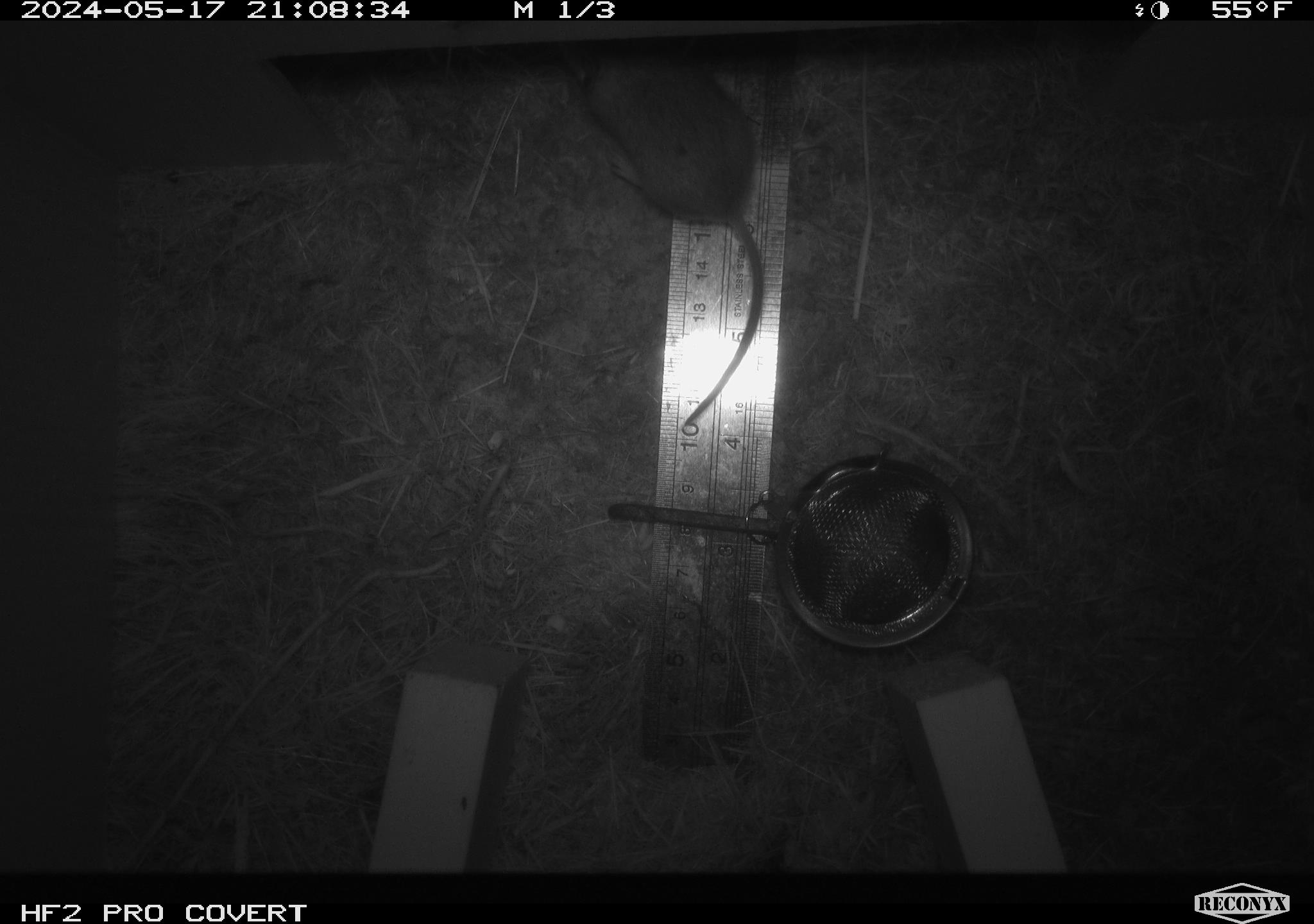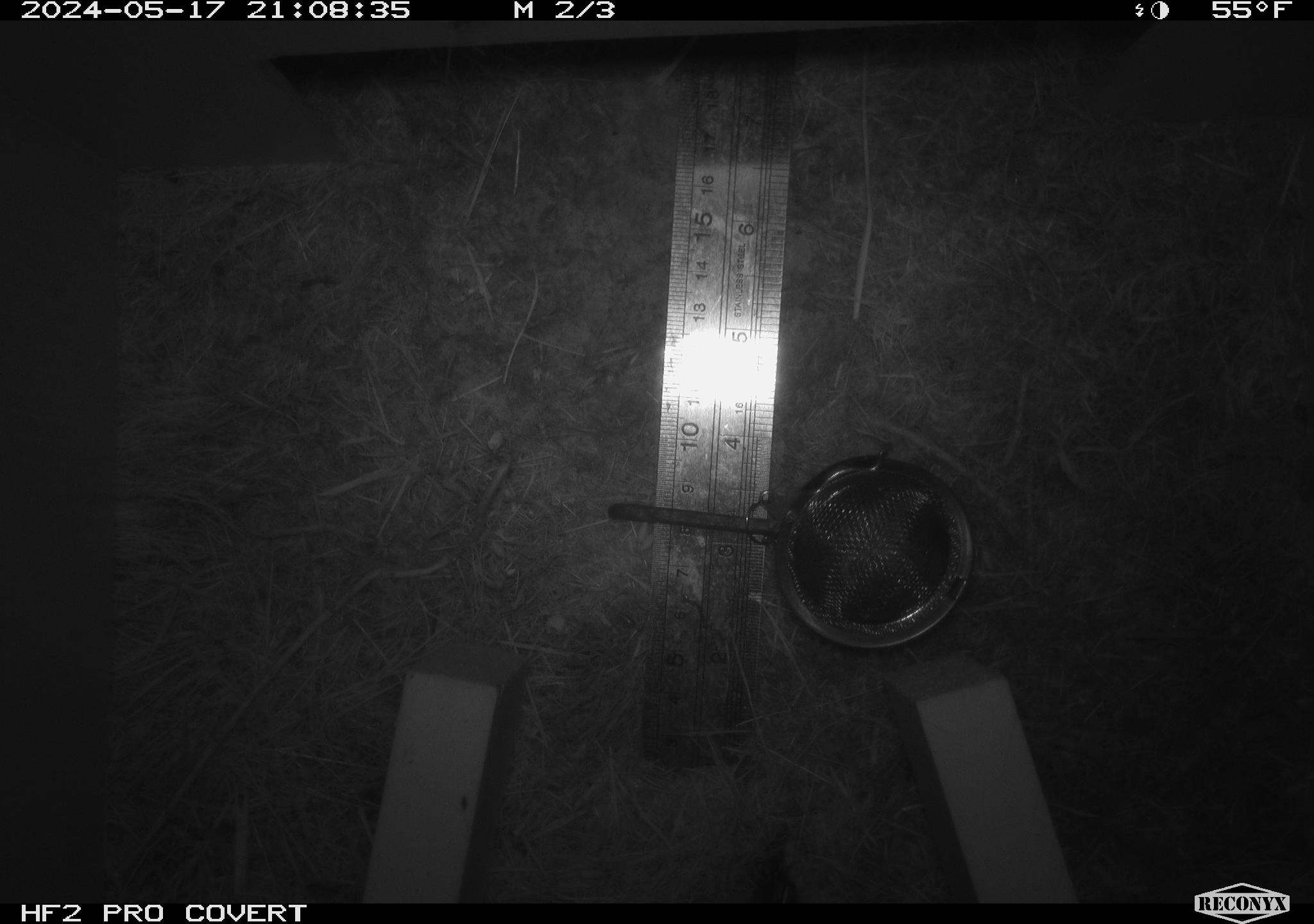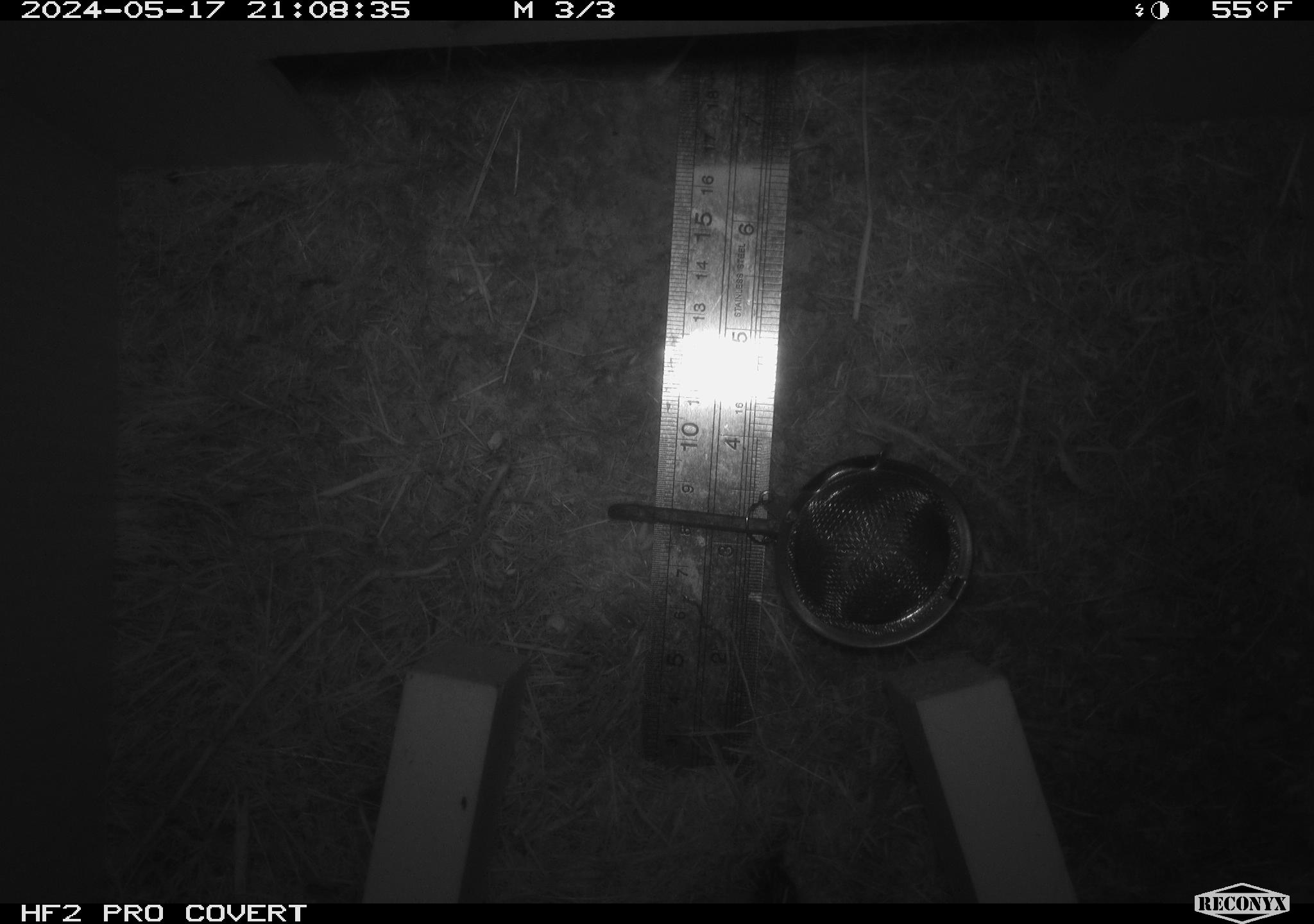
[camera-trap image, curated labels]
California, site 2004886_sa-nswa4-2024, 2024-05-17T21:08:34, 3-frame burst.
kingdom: Animalia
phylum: Chordata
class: Mammalia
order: Rodentia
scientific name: Rodentia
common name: rodent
Rodent (Rodentia).